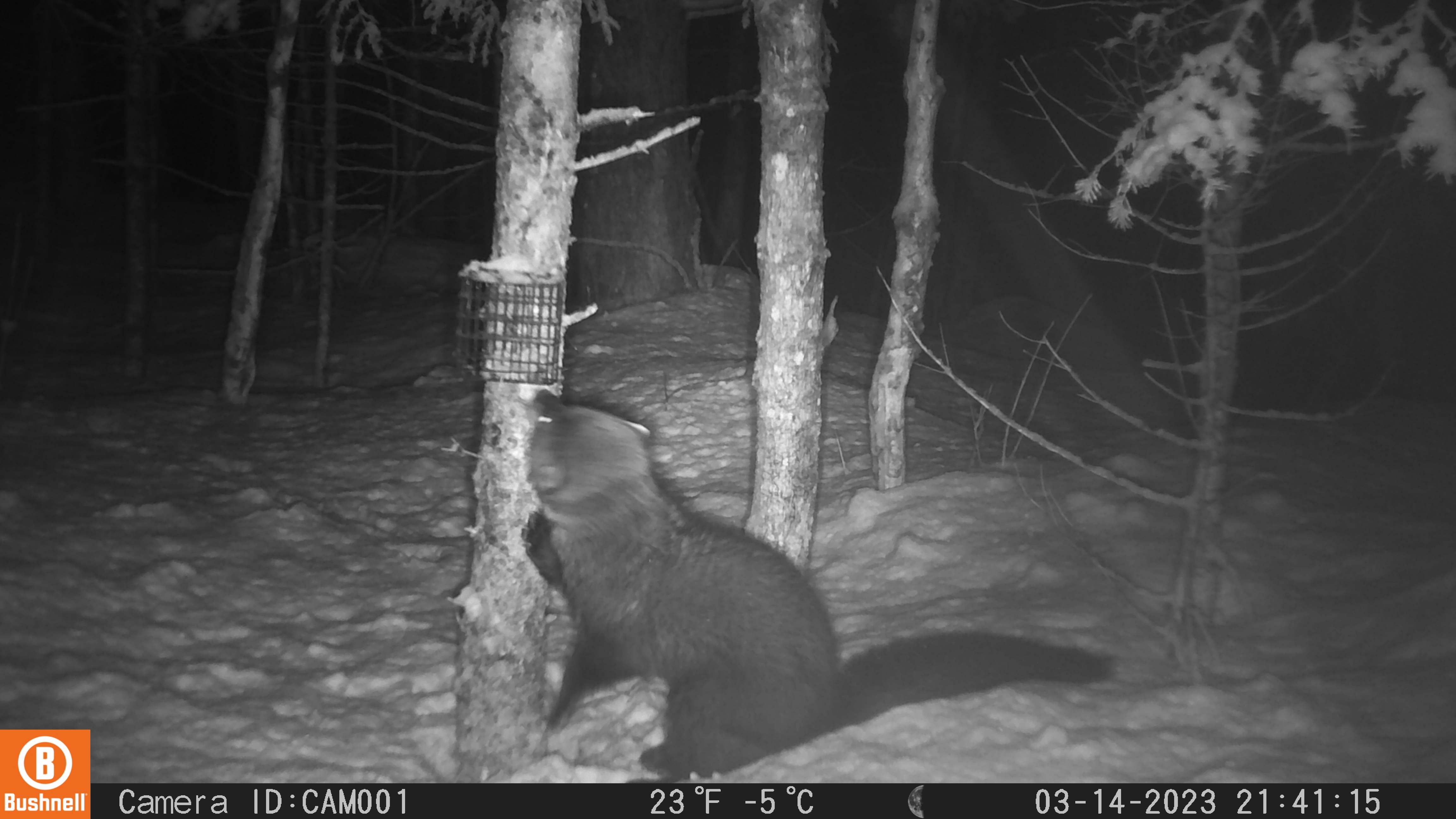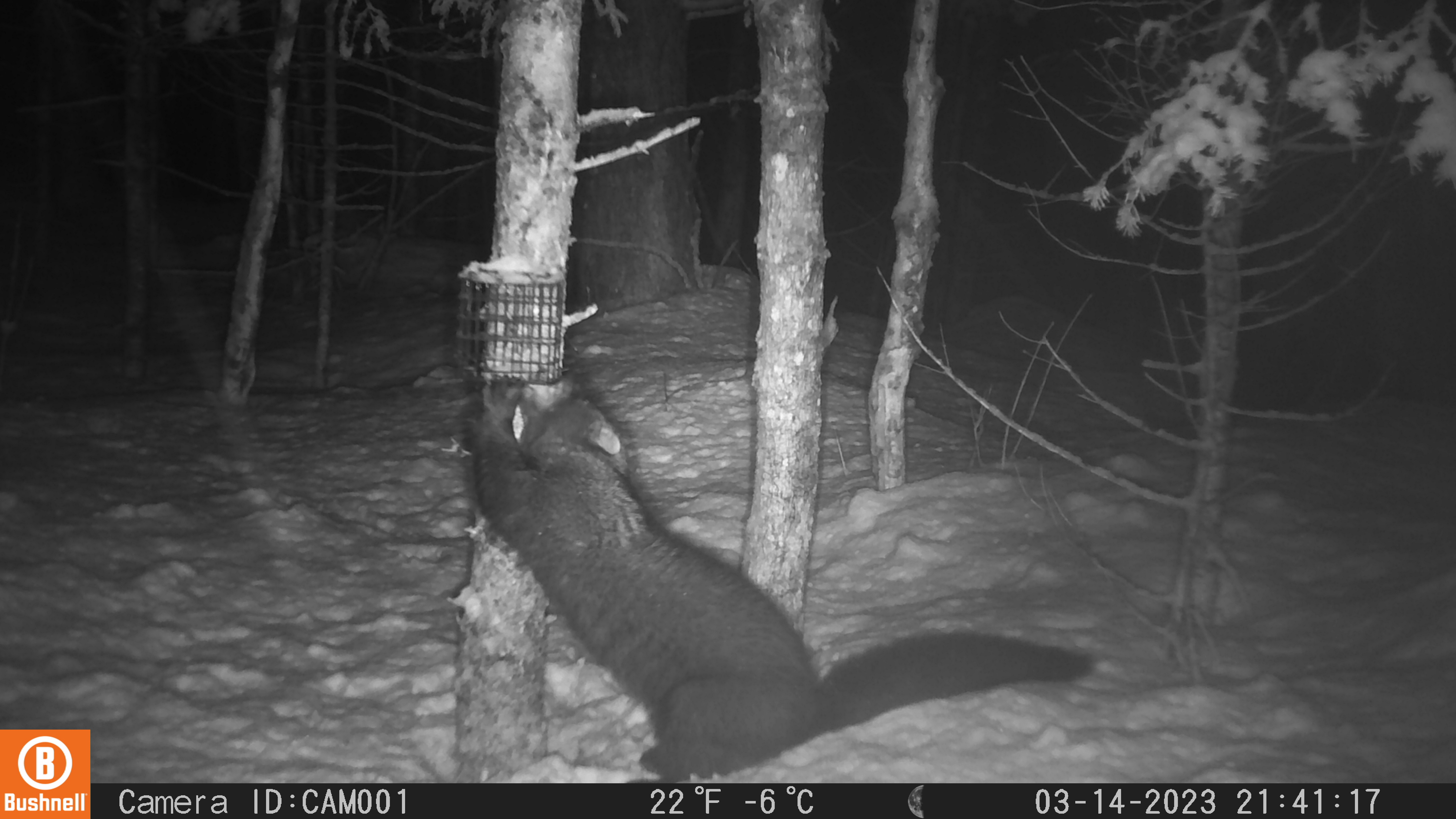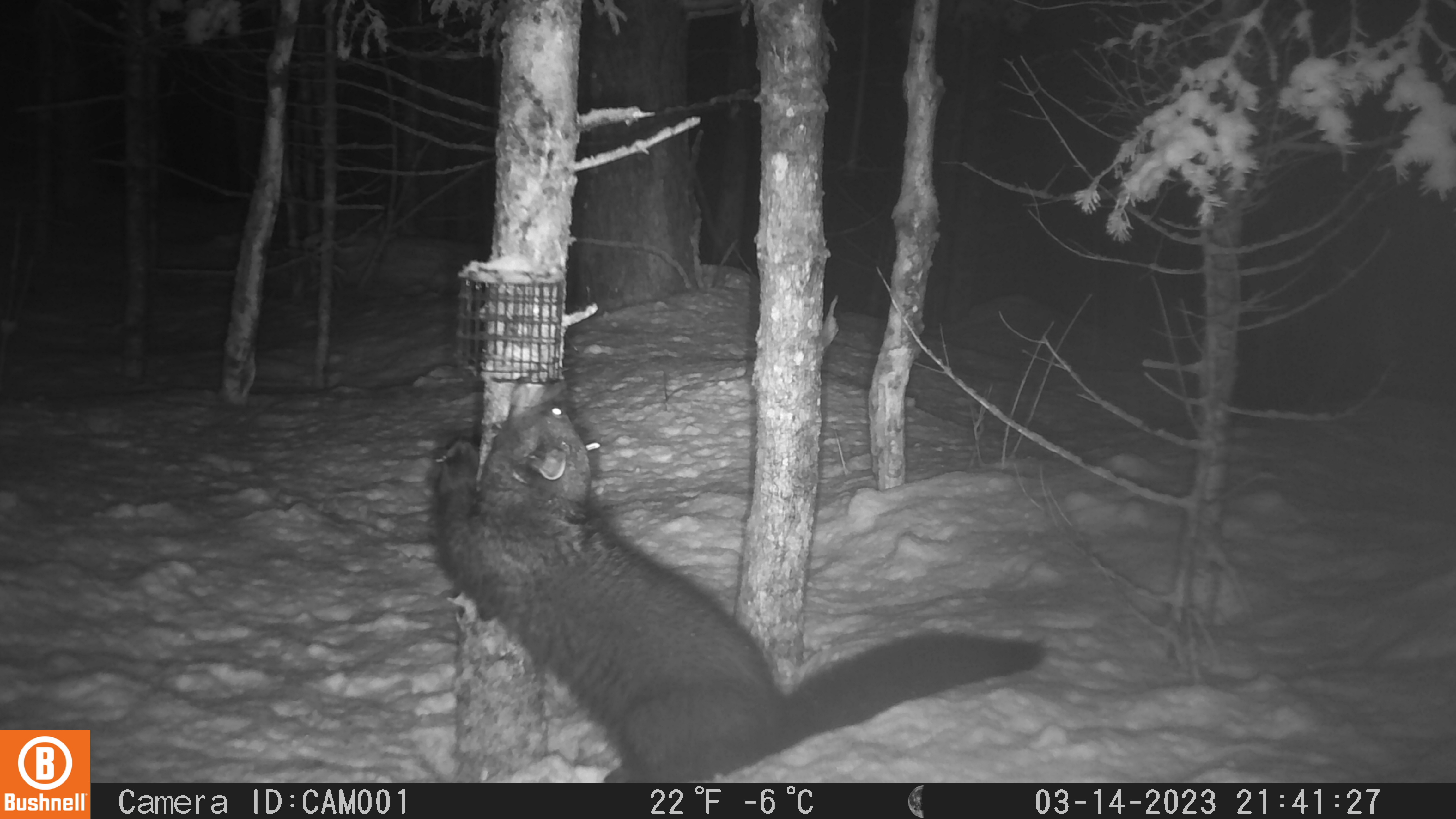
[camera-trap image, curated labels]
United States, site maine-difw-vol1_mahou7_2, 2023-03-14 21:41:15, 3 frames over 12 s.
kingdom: Animalia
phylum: Chordata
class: Mammalia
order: Carnivora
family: Mustelidae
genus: Pekania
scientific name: Pekania pennanti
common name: fisher